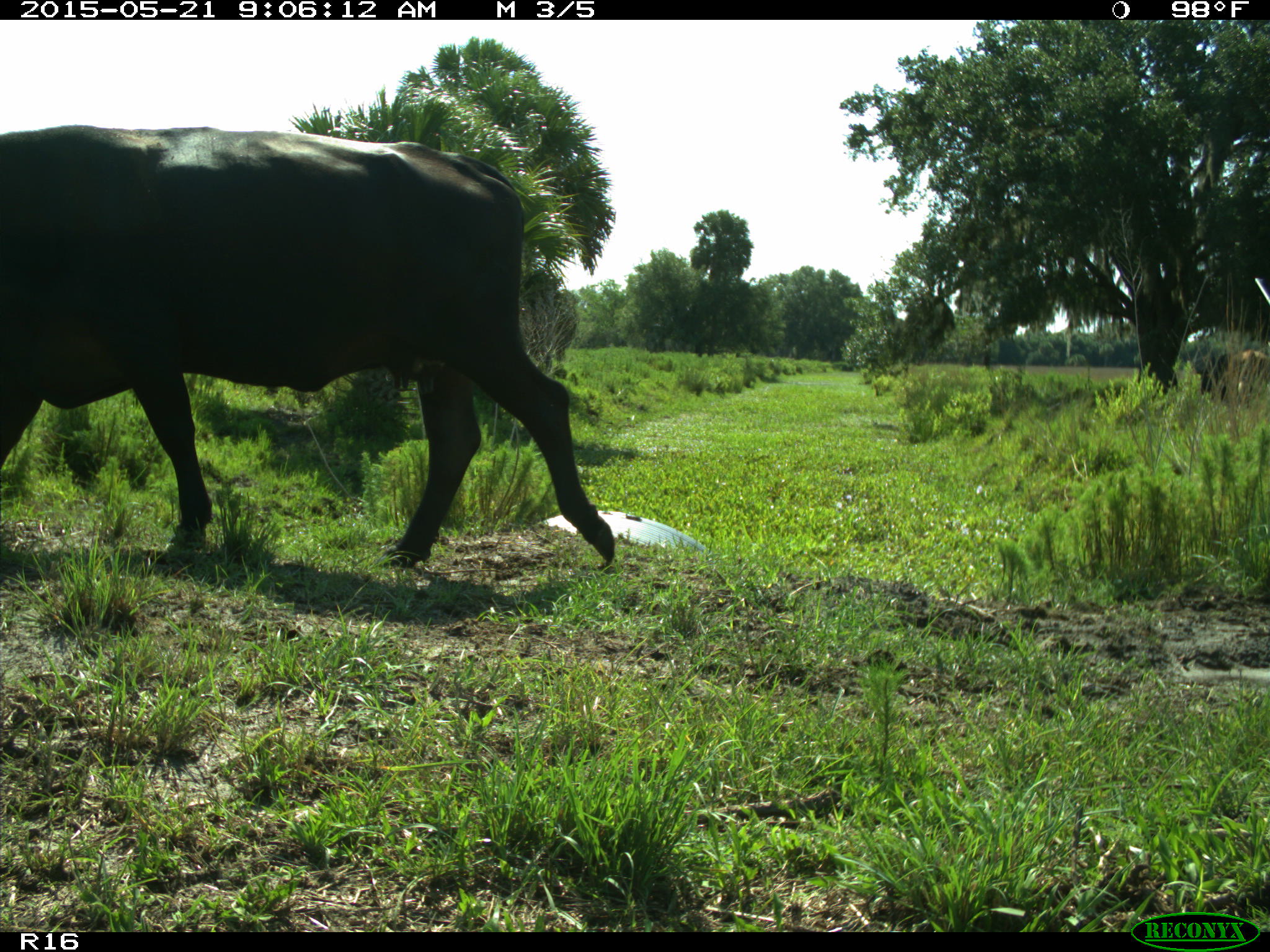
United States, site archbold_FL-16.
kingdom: Animalia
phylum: Chordata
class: Mammalia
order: Artiodactyla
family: Bovidae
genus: Bos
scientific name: Bos taurus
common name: domestic cow